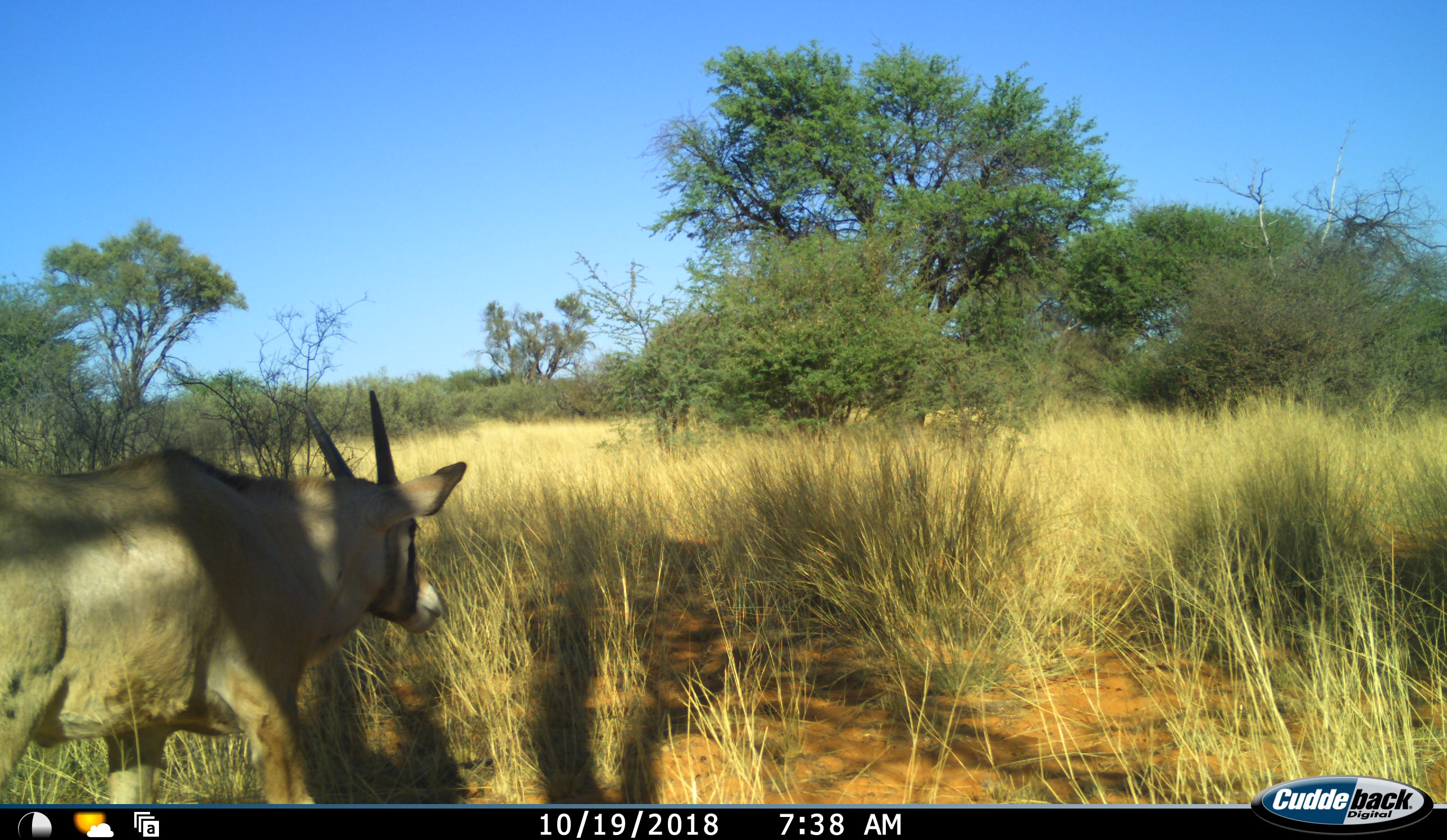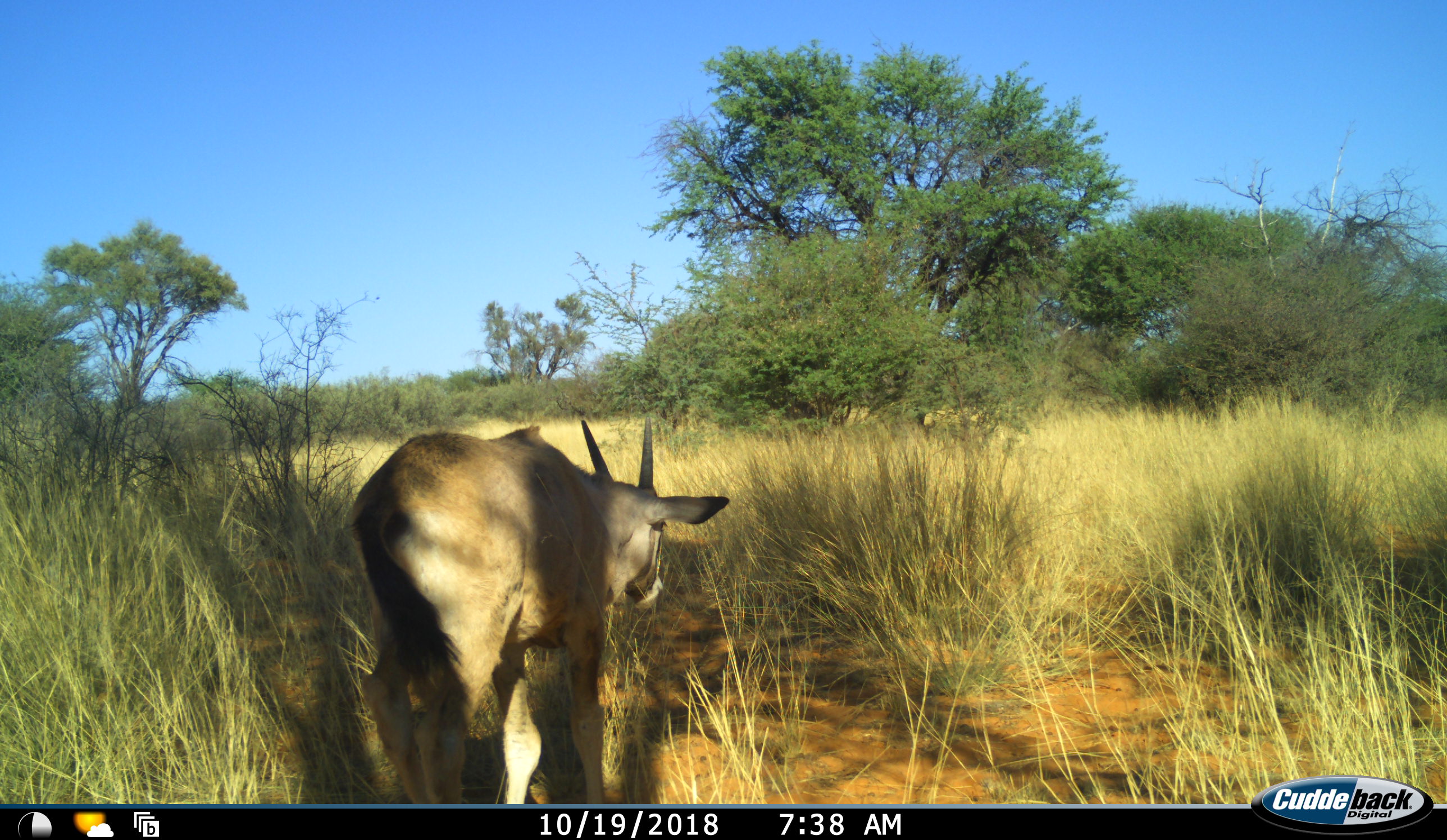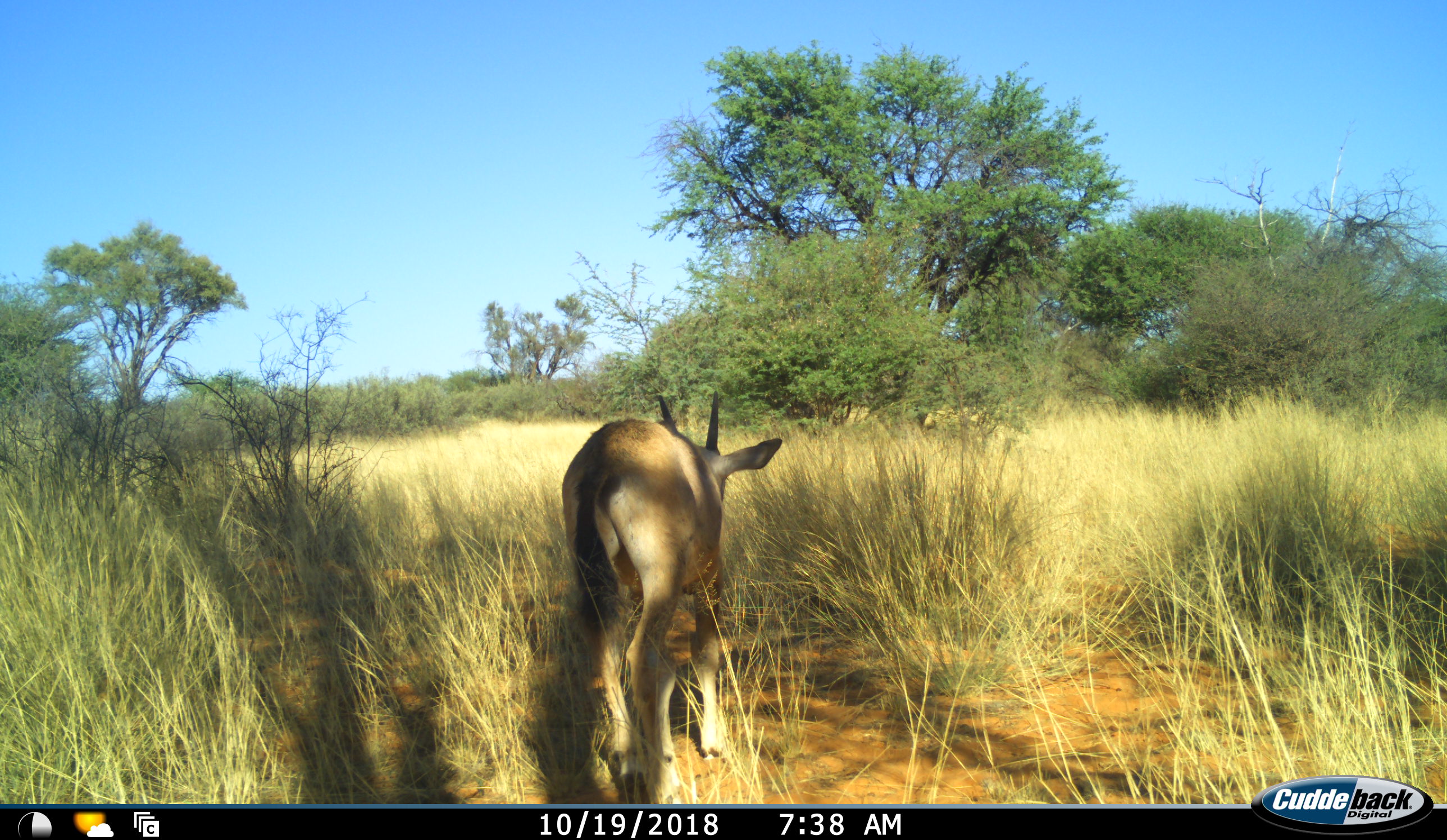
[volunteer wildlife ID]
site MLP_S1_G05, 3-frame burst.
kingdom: Animalia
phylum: Chordata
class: Mammalia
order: Artiodactyla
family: Bovidae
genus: Oryx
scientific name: Oryx gazella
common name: gemsbok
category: oryx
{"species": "oryx (gemsbok) (Oryx gazella)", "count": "1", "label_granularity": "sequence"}